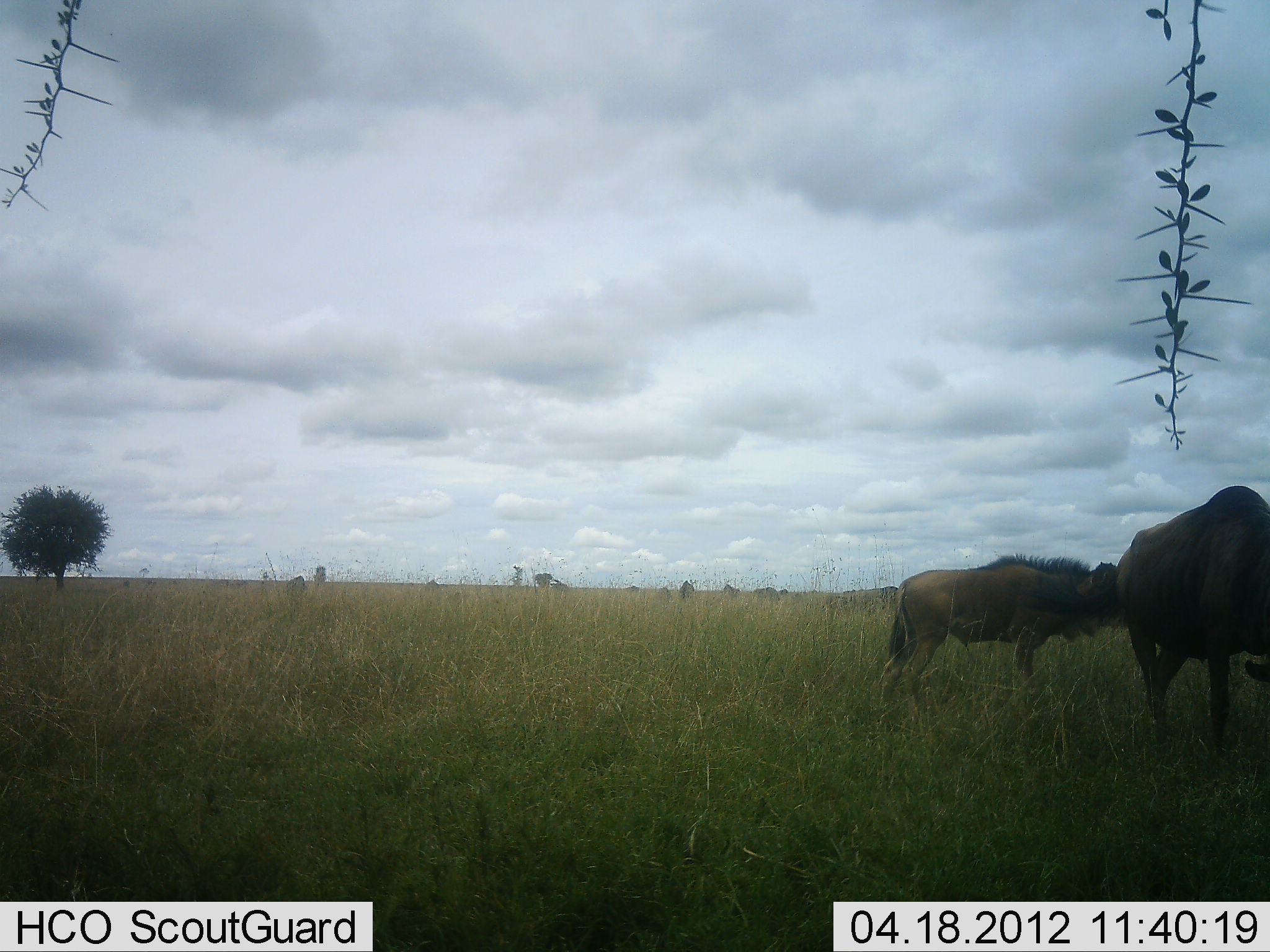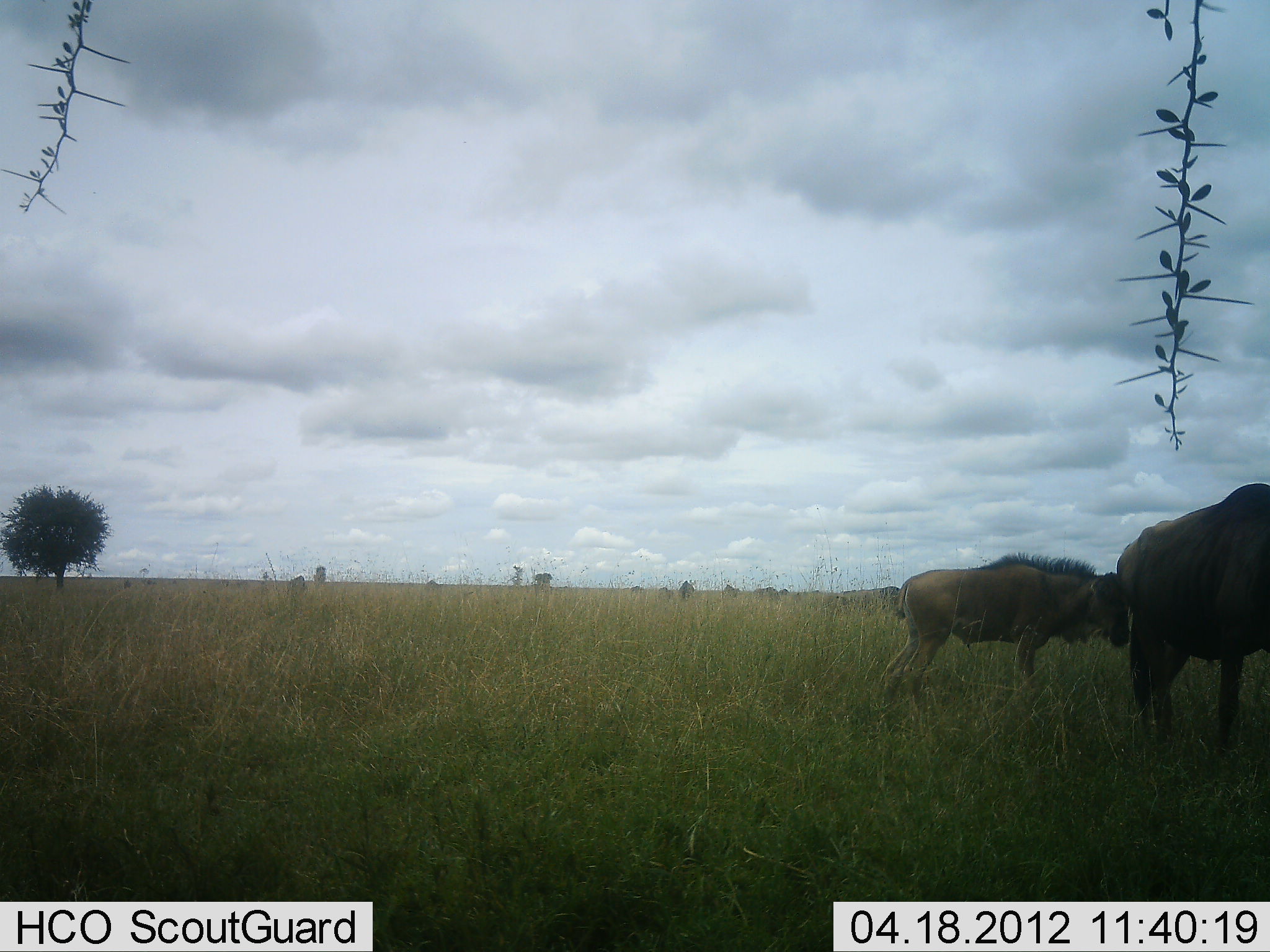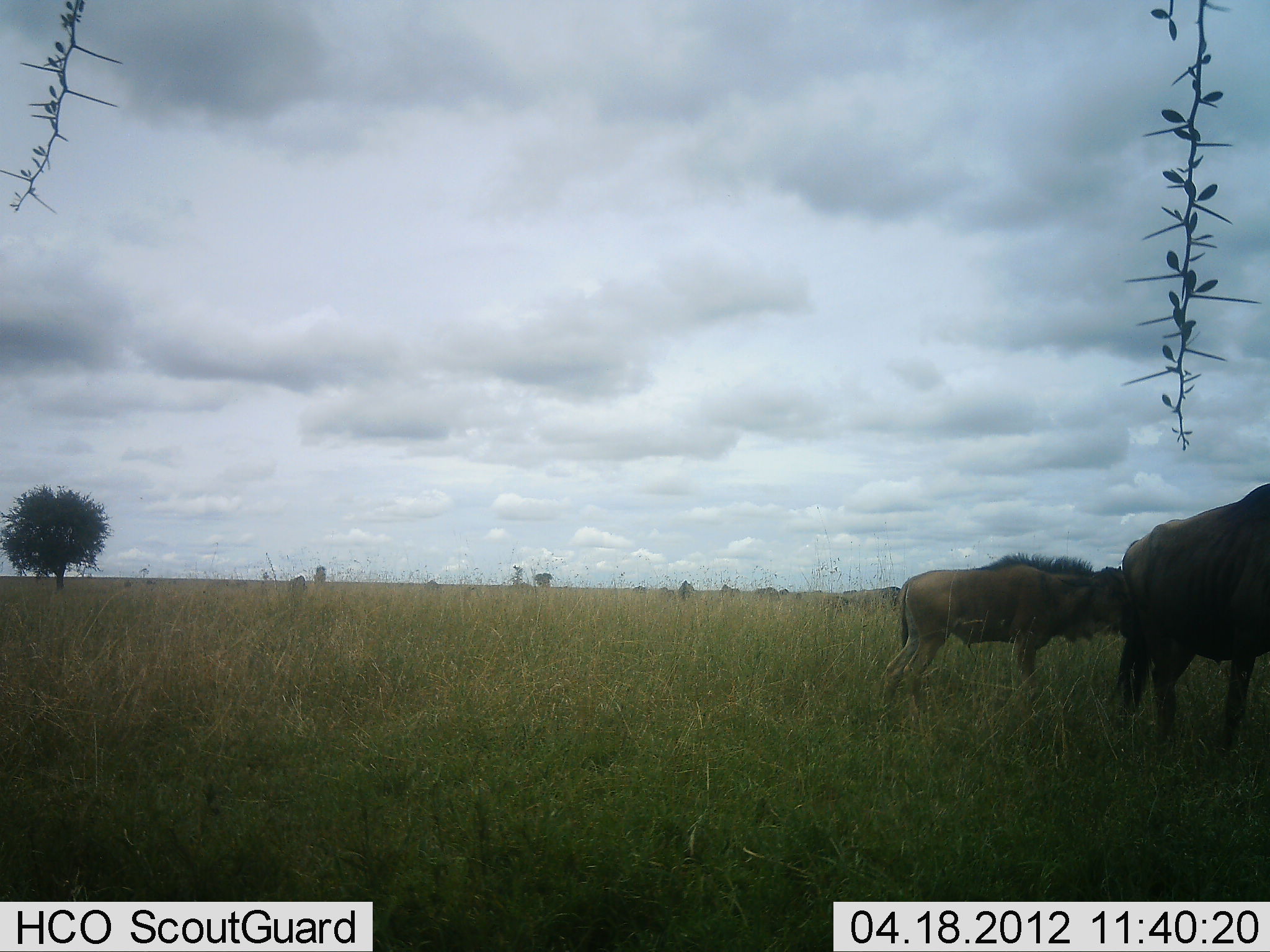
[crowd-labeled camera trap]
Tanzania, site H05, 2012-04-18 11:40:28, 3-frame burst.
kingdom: Animalia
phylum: Chordata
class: Mammalia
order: Artiodactyla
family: Bovidae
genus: Connochaetes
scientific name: Connochaetes taurinus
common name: blue wildebeest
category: wildebeest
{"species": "wildebeest (blue wildebeest) (Connochaetes taurinus)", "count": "8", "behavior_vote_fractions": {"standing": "93%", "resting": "0%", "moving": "36%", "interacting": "7%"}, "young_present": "64%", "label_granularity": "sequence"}